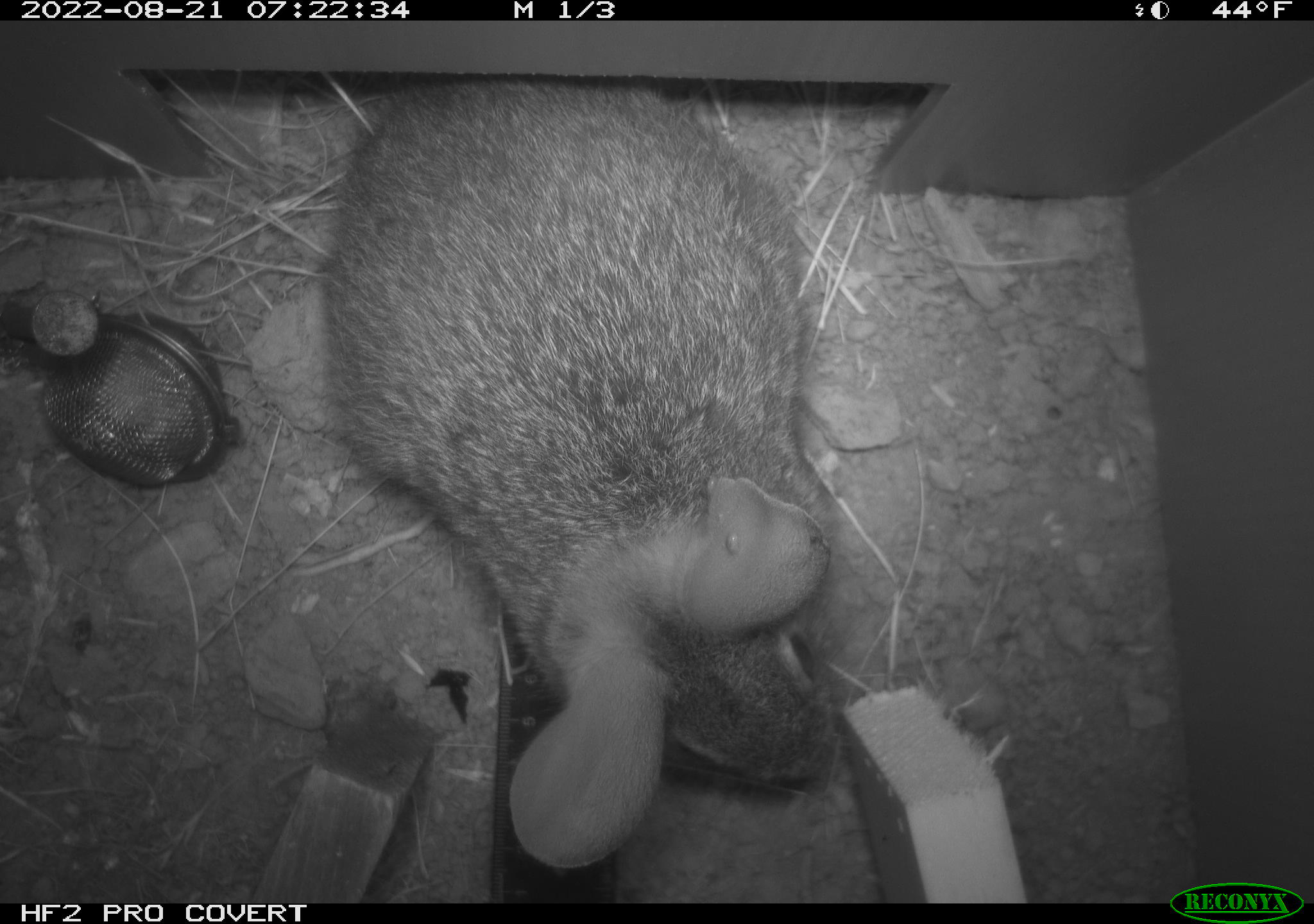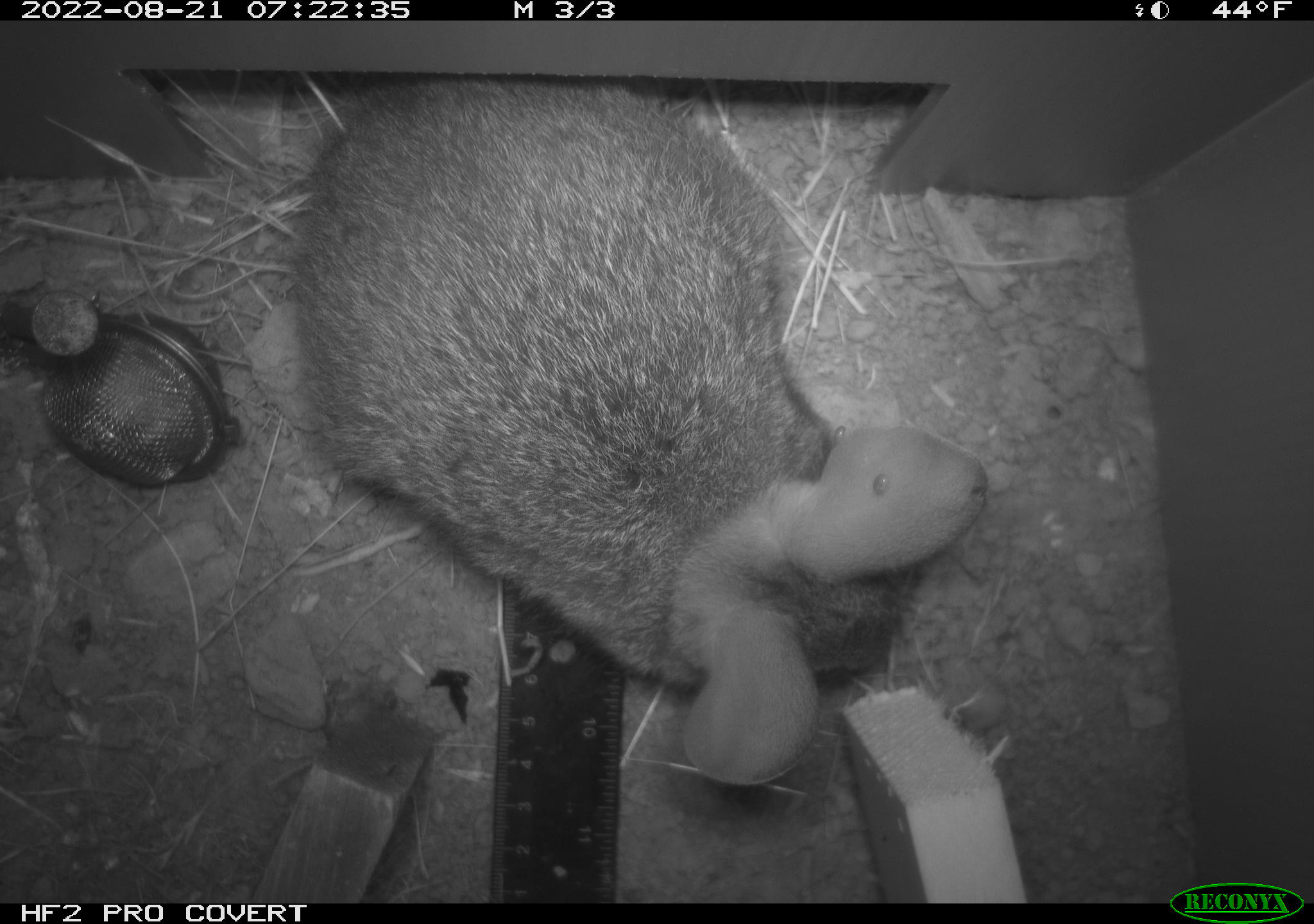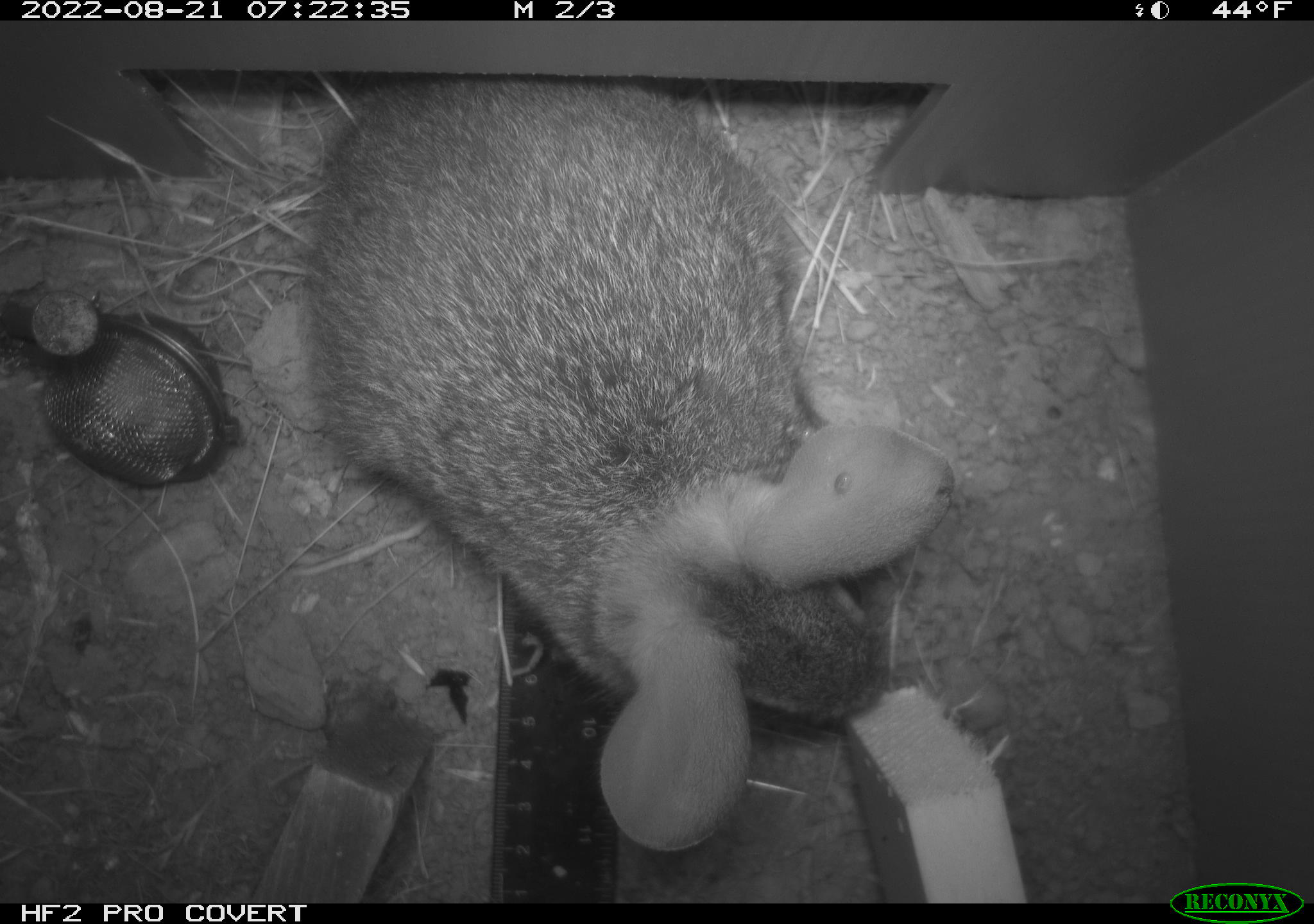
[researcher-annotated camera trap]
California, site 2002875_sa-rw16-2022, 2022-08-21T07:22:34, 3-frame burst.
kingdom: Animalia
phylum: Chordata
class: Mammalia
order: Lagomorpha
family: Leporidae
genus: Sylvilagus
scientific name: Sylvilagus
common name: cottontail rabbits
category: sylvilagus species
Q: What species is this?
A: Sylvilagus species (cottontail rabbits) (Sylvilagus).